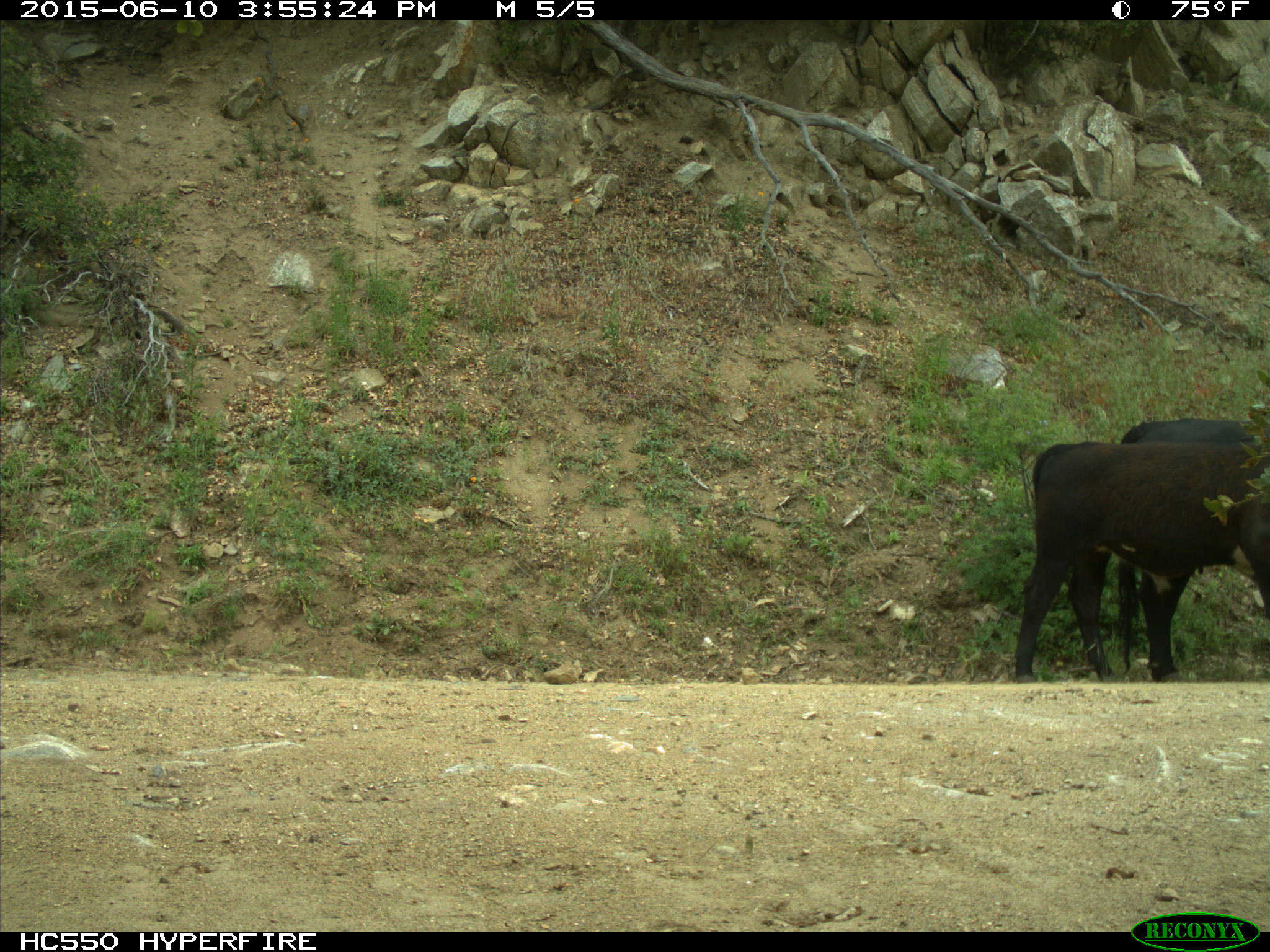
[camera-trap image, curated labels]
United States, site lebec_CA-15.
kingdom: Animalia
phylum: Chordata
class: Mammalia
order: Artiodactyla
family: Bovidae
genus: Bos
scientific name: Bos taurus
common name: domestic cow